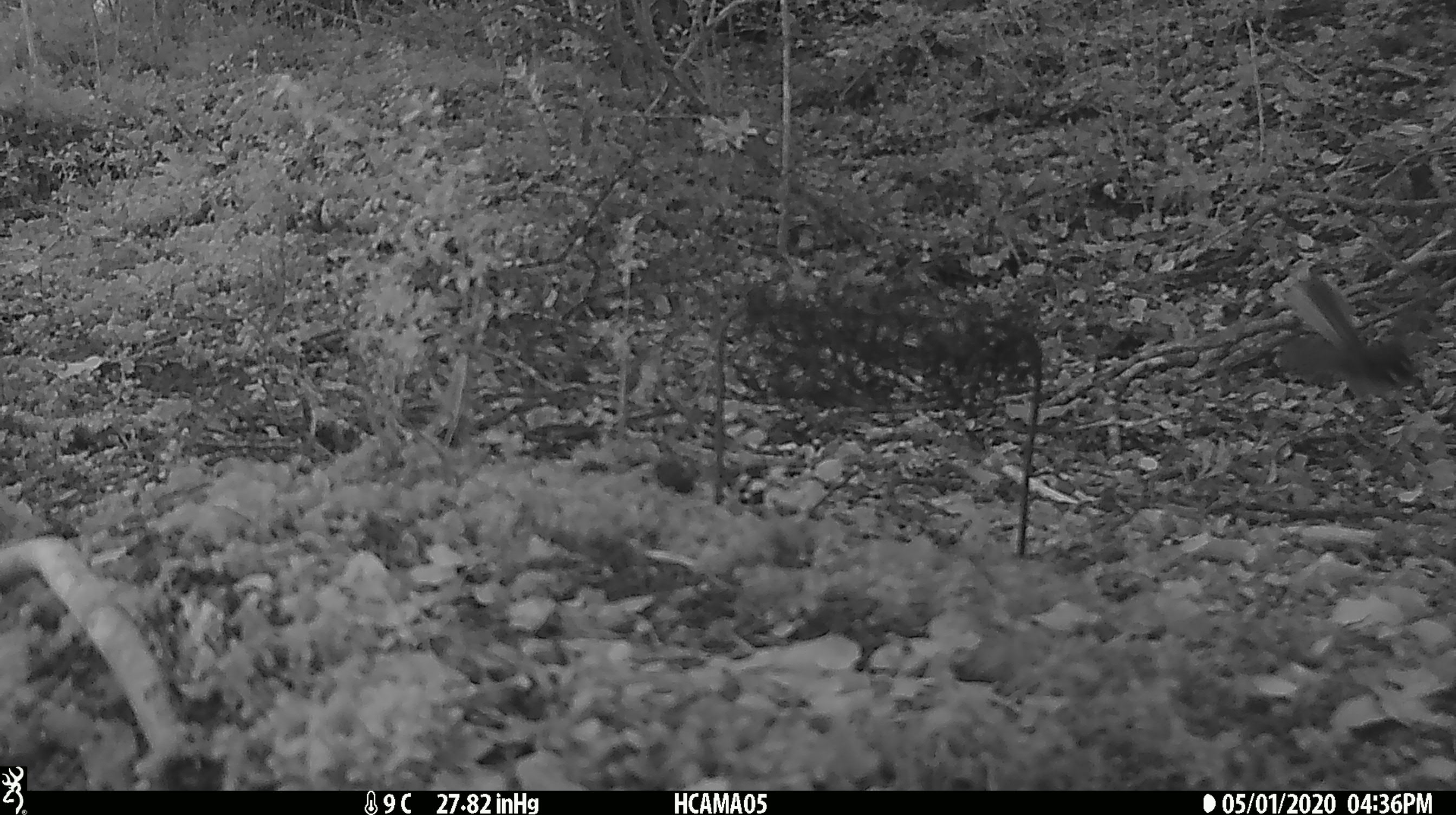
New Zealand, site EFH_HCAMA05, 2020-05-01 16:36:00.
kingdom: Animalia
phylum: Chordata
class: Aves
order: Passeriformes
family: Rhipiduridae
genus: Rhipidura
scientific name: Rhipidura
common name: fantails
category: fantail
Fantail (fantails) (Rhipidura).